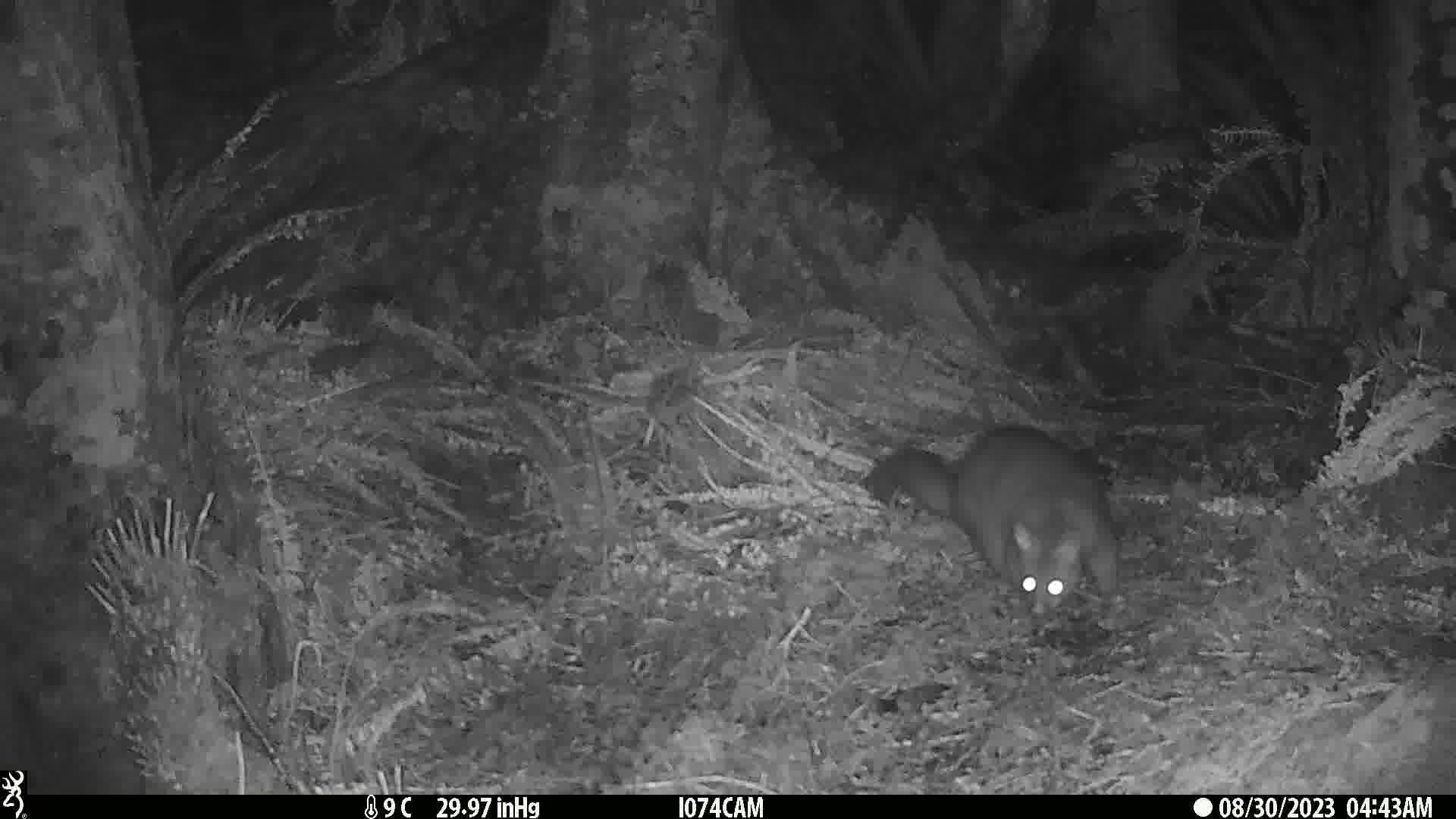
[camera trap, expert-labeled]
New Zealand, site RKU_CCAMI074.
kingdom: Animalia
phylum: Chordata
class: Mammalia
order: Diprotodontia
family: Phalangeridae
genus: Trichosurus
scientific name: Trichosurus vulpecula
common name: common brushtail possum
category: possum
Possum (common brushtail possum) (Trichosurus vulpecula).